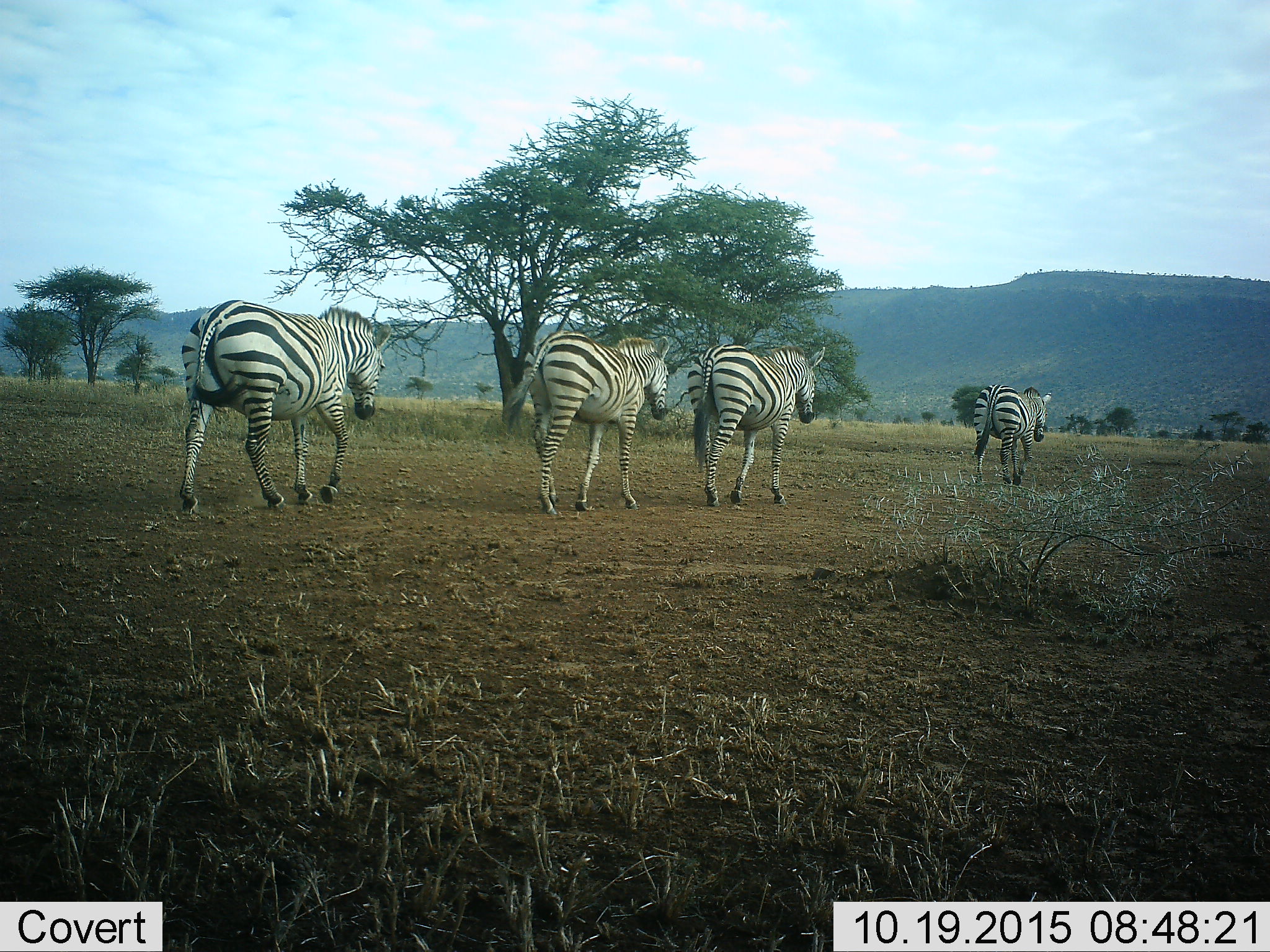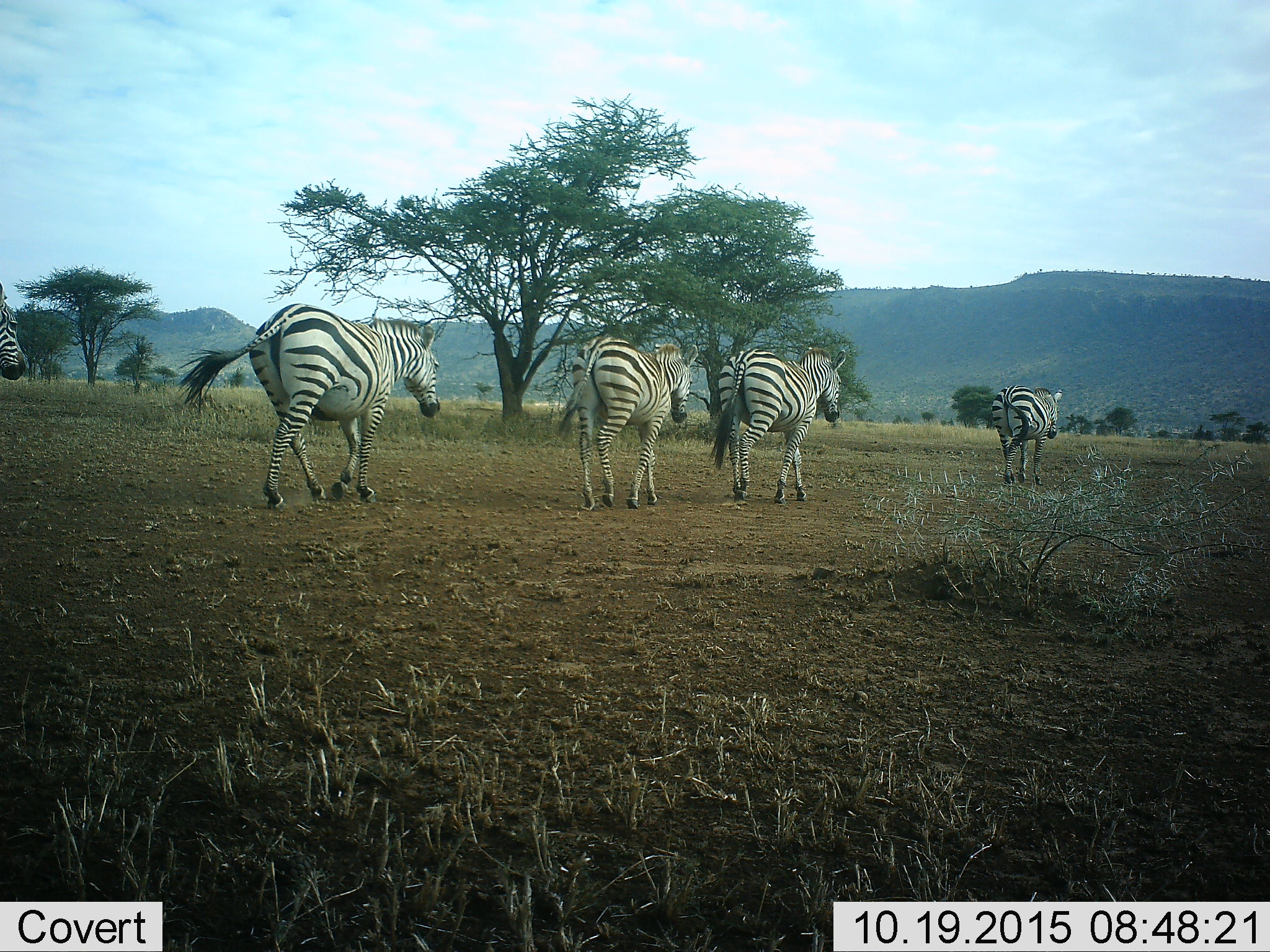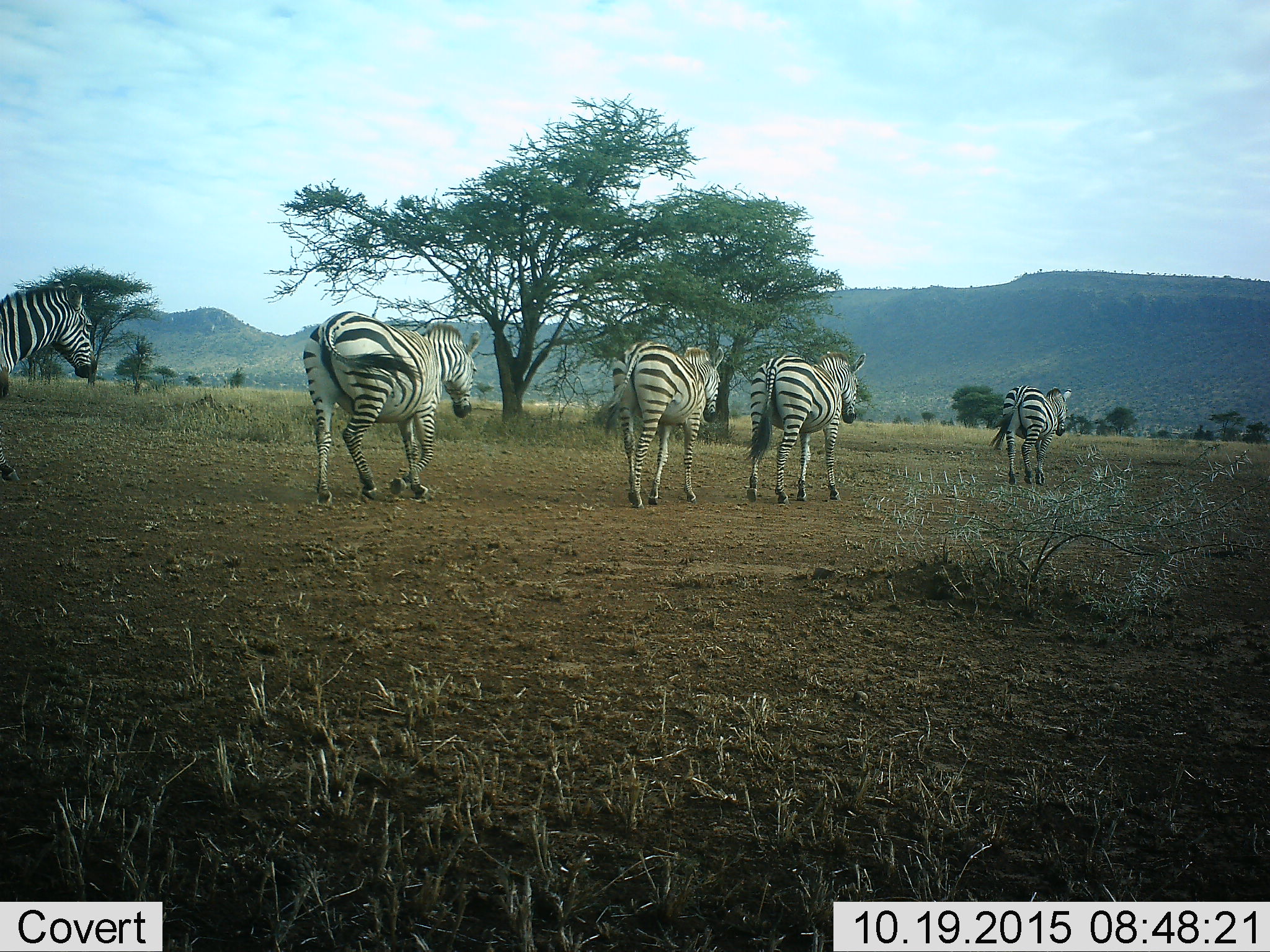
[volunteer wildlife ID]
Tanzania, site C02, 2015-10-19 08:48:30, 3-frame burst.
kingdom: Animalia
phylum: Chordata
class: Mammalia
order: Perissodactyla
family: Equidae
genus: Equus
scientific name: Equus quagga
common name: plains zebra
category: zebra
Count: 5.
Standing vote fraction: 0%.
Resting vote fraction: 0%.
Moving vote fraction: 100%.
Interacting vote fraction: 0%.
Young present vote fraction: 5%.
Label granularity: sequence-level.